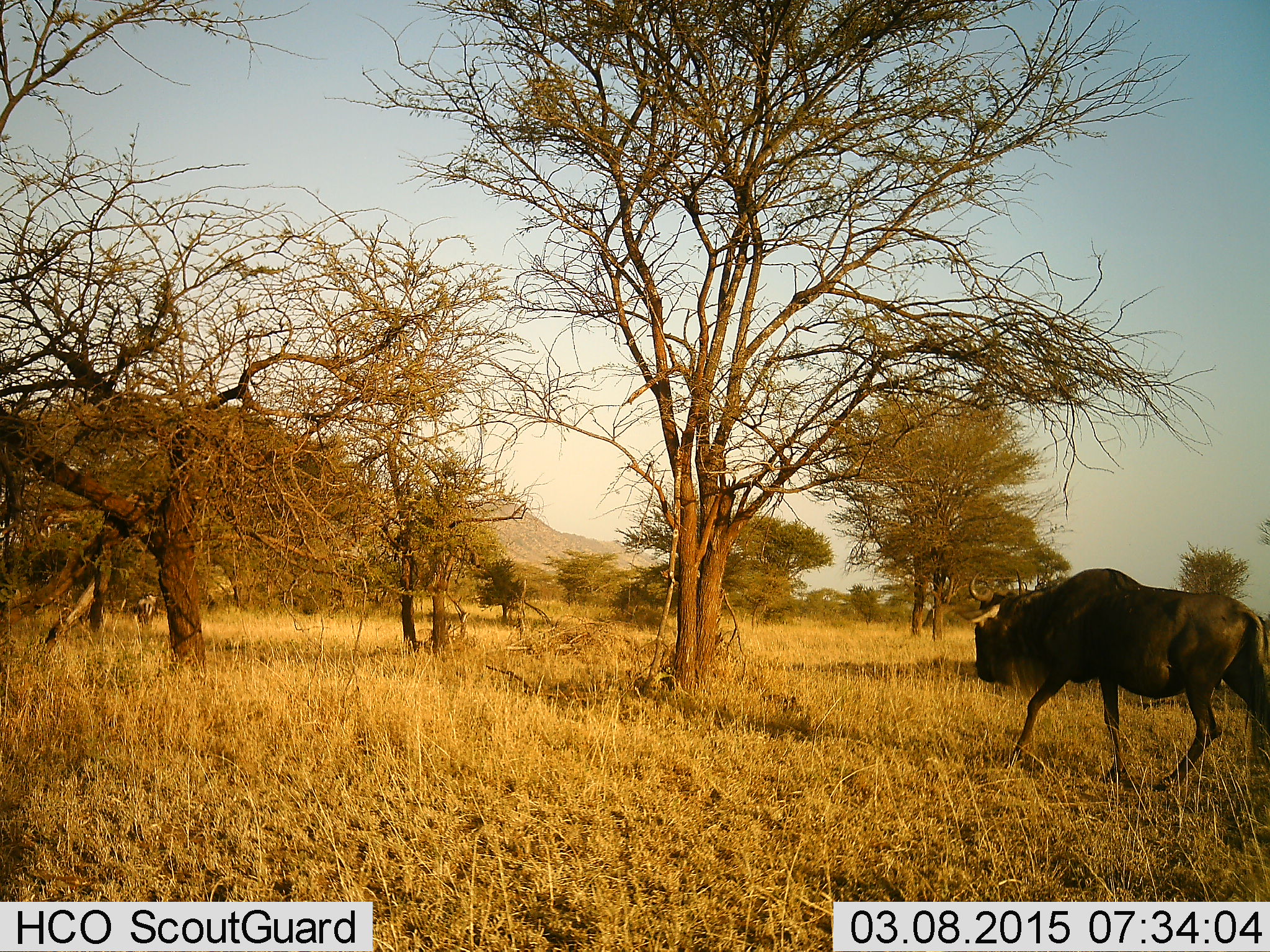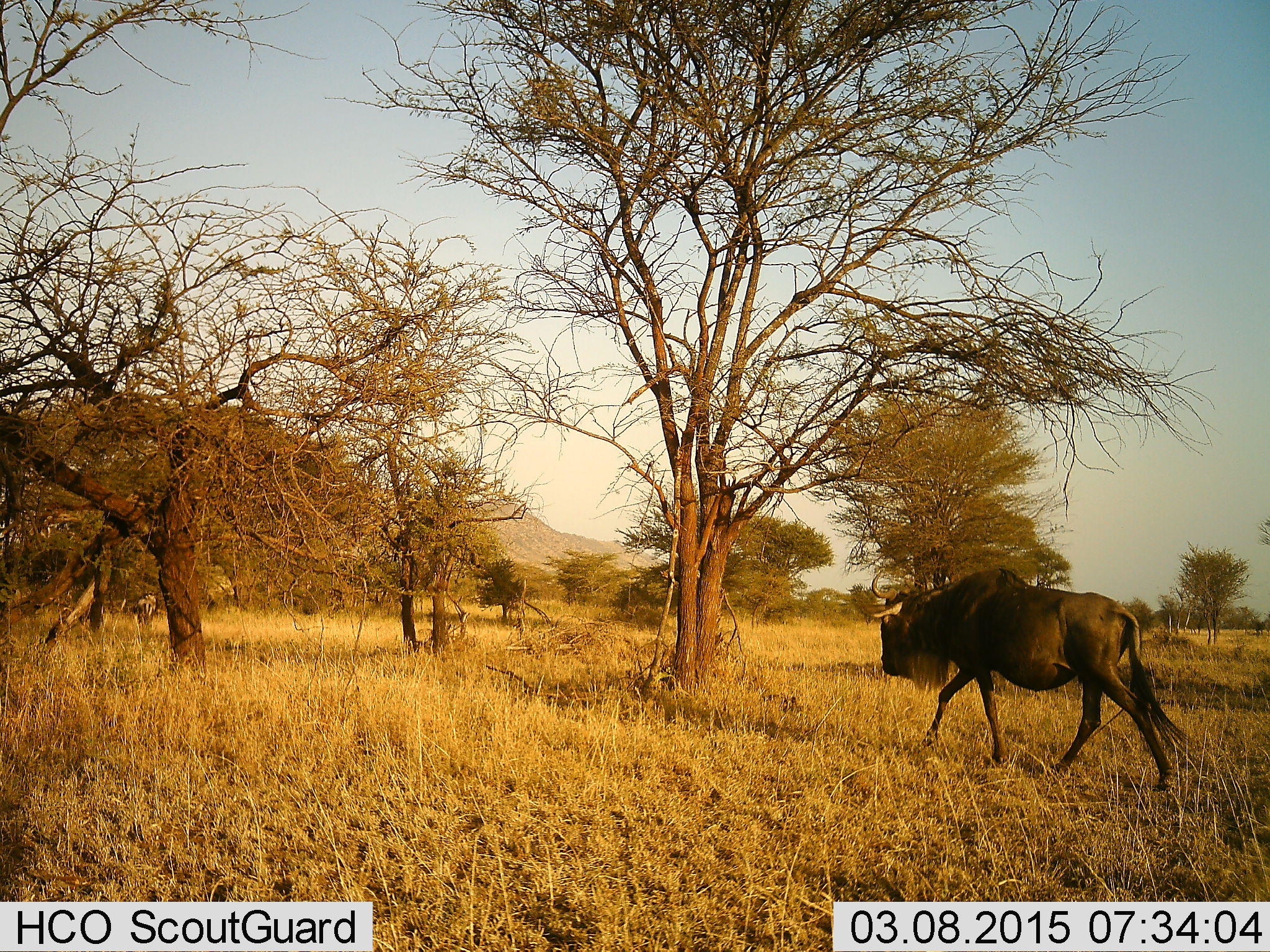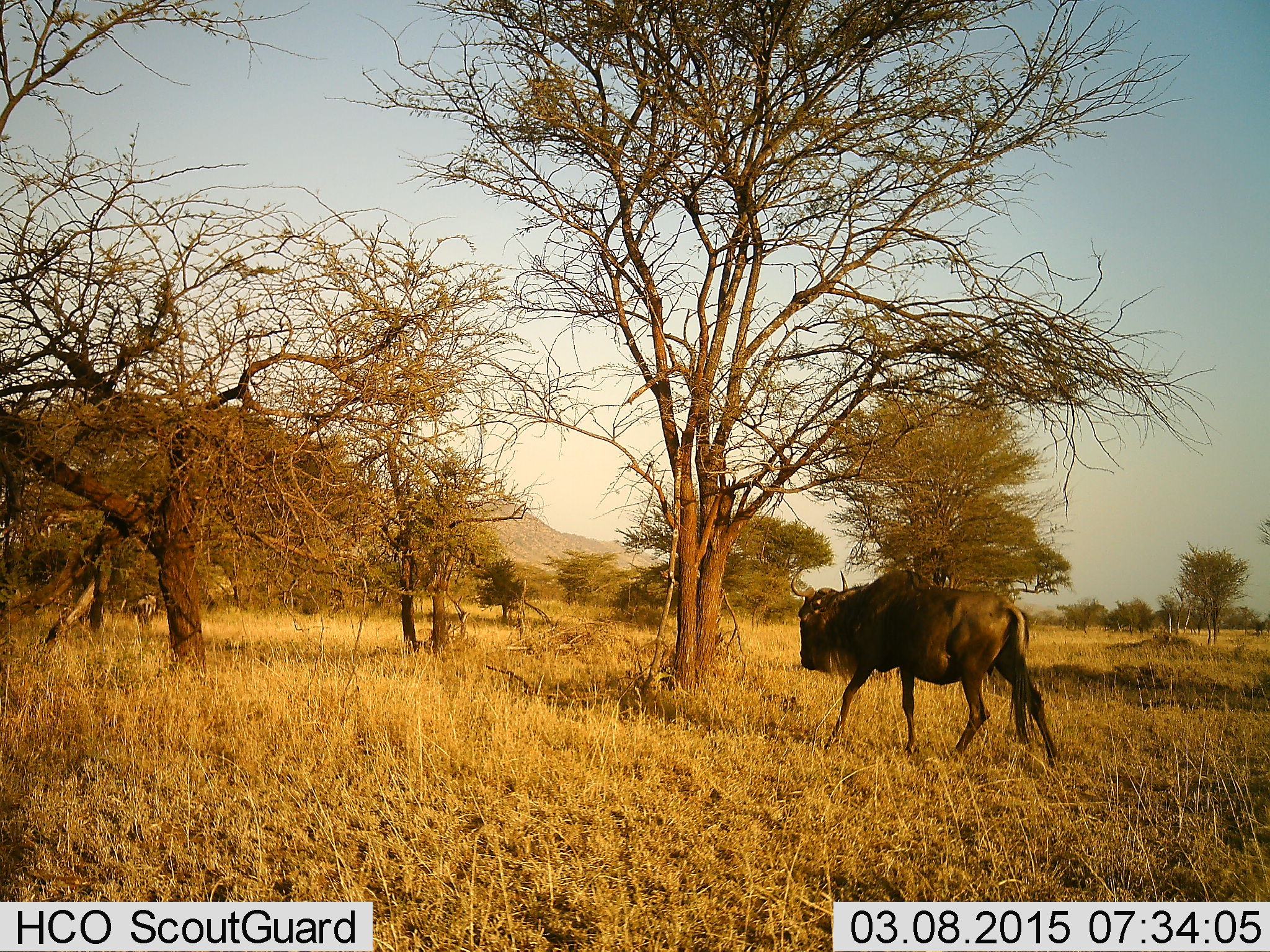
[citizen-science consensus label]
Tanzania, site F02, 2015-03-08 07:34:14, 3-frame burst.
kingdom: Animalia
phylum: Chordata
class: Mammalia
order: Artiodactyla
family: Bovidae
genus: Connochaetes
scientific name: Connochaetes taurinus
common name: blue wildebeest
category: wildebeest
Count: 1.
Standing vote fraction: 0%.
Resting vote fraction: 0%.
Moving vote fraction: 100%.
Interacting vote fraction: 0%.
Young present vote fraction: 0%.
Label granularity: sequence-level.